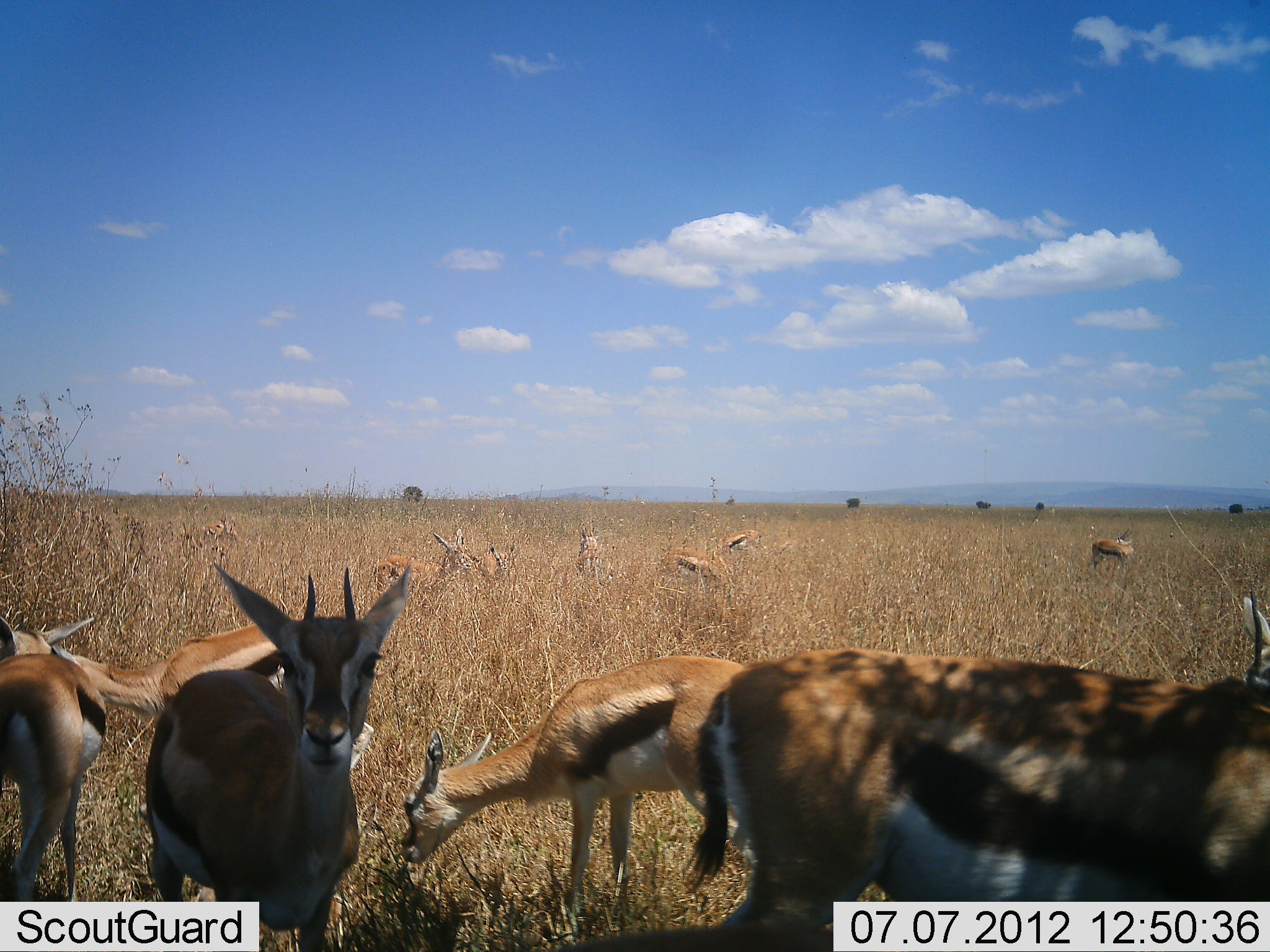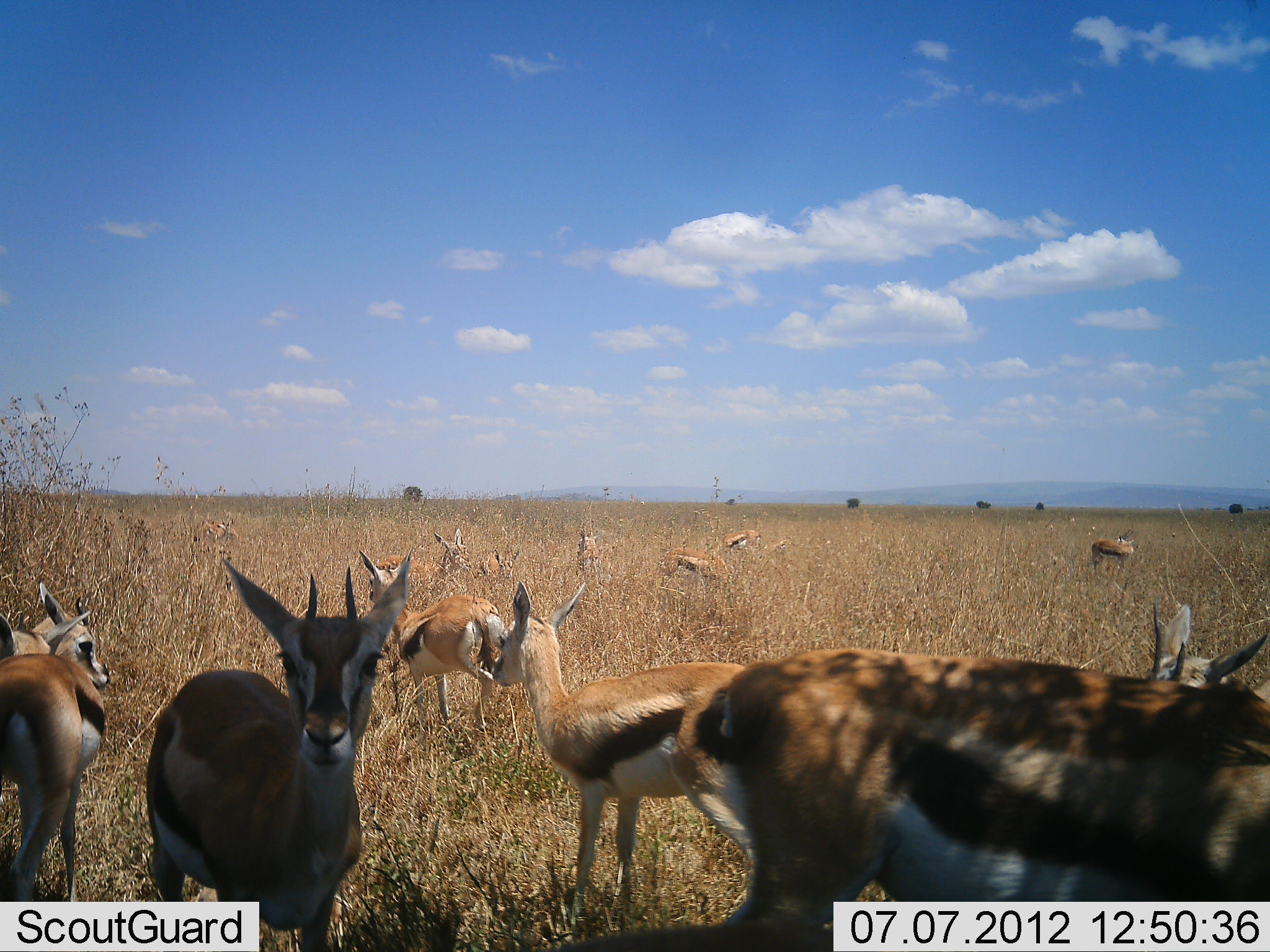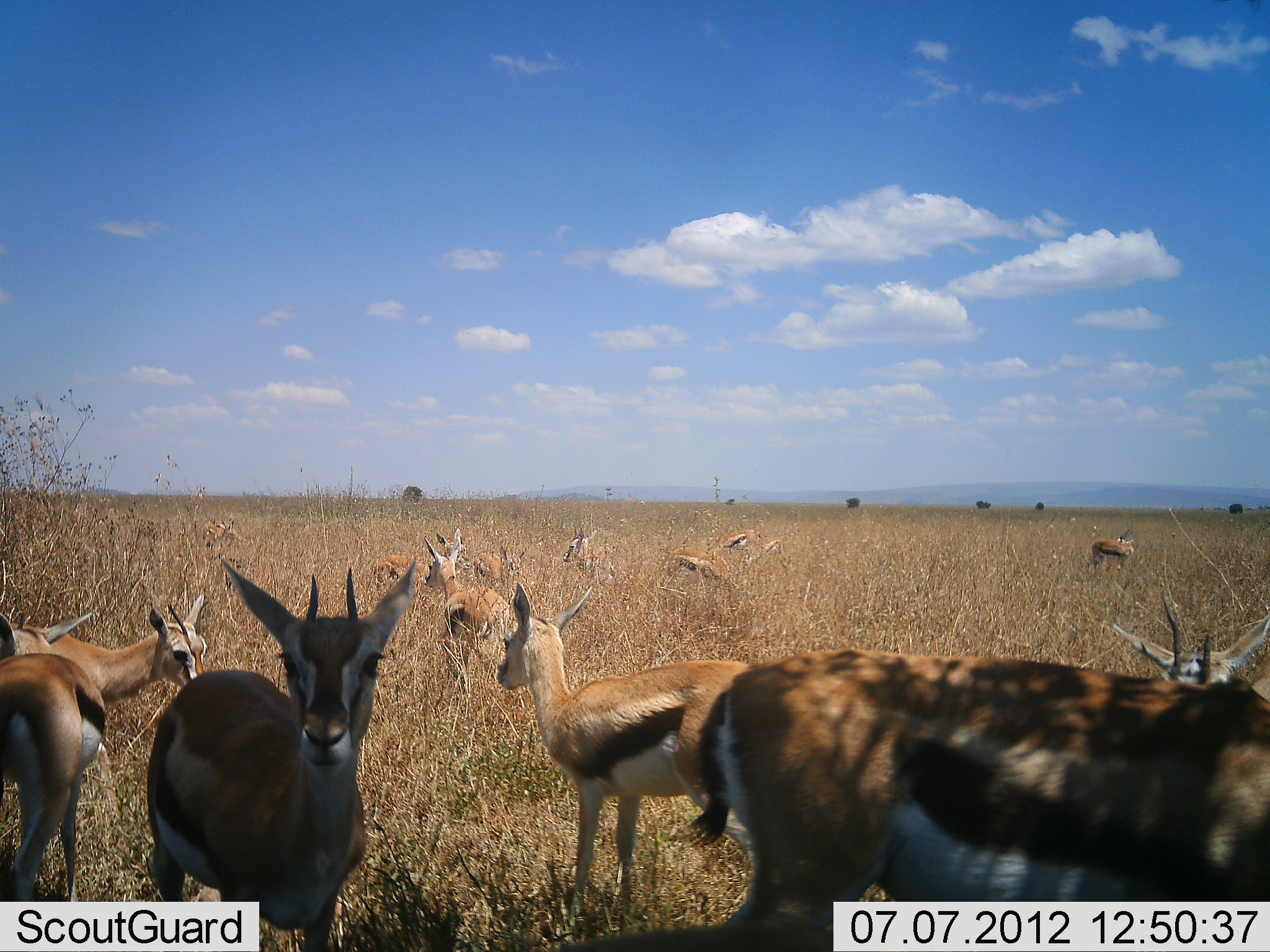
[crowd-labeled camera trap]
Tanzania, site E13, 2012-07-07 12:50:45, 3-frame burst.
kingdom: Animalia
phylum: Chordata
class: Mammalia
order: Artiodactyla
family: Bovidae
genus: Eudorcas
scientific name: Eudorcas thomsonii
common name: thomson's gazelle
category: gazellethomsons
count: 11-50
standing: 90%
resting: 0%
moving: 40%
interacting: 0%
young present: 0%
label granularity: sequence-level